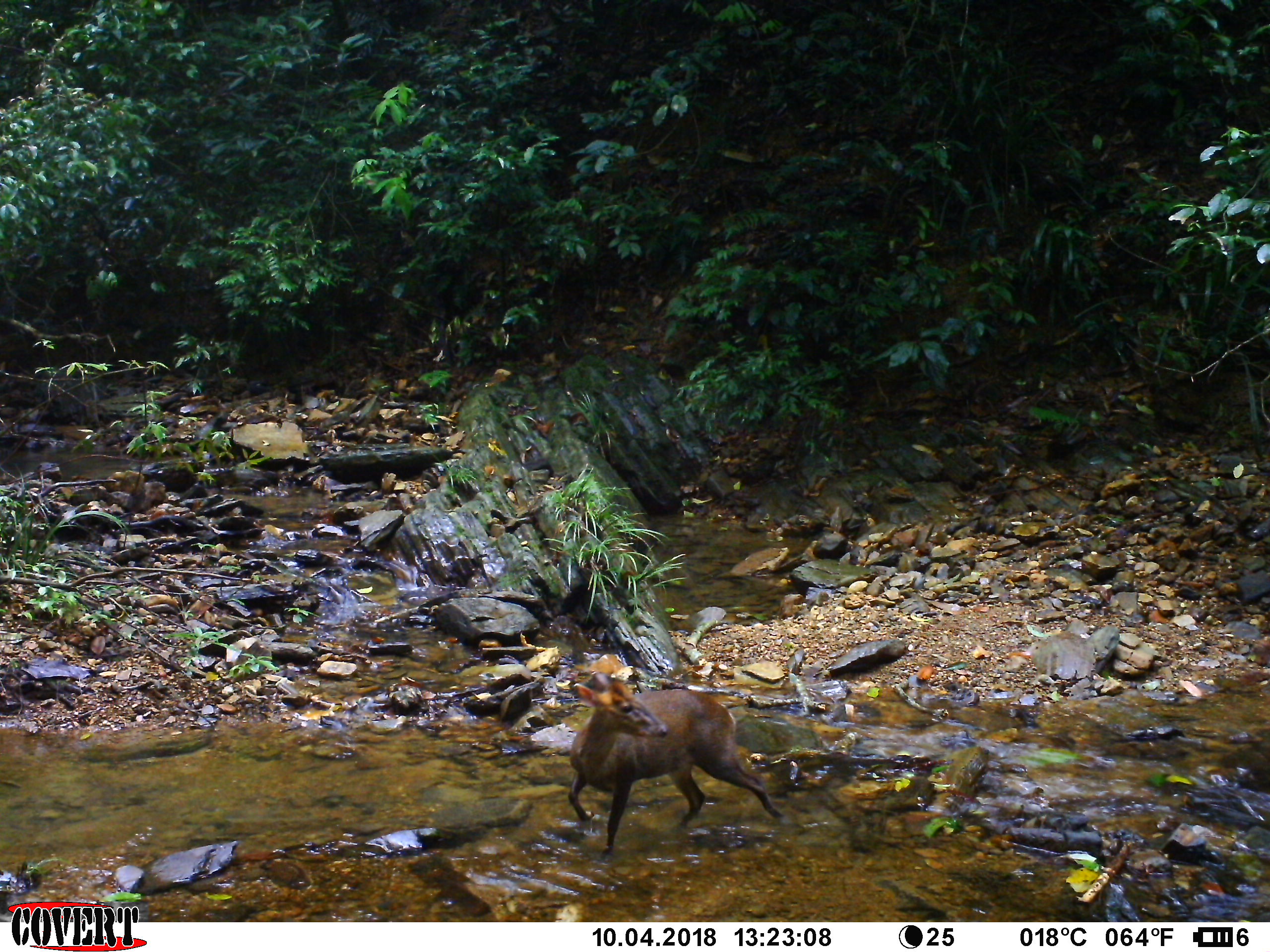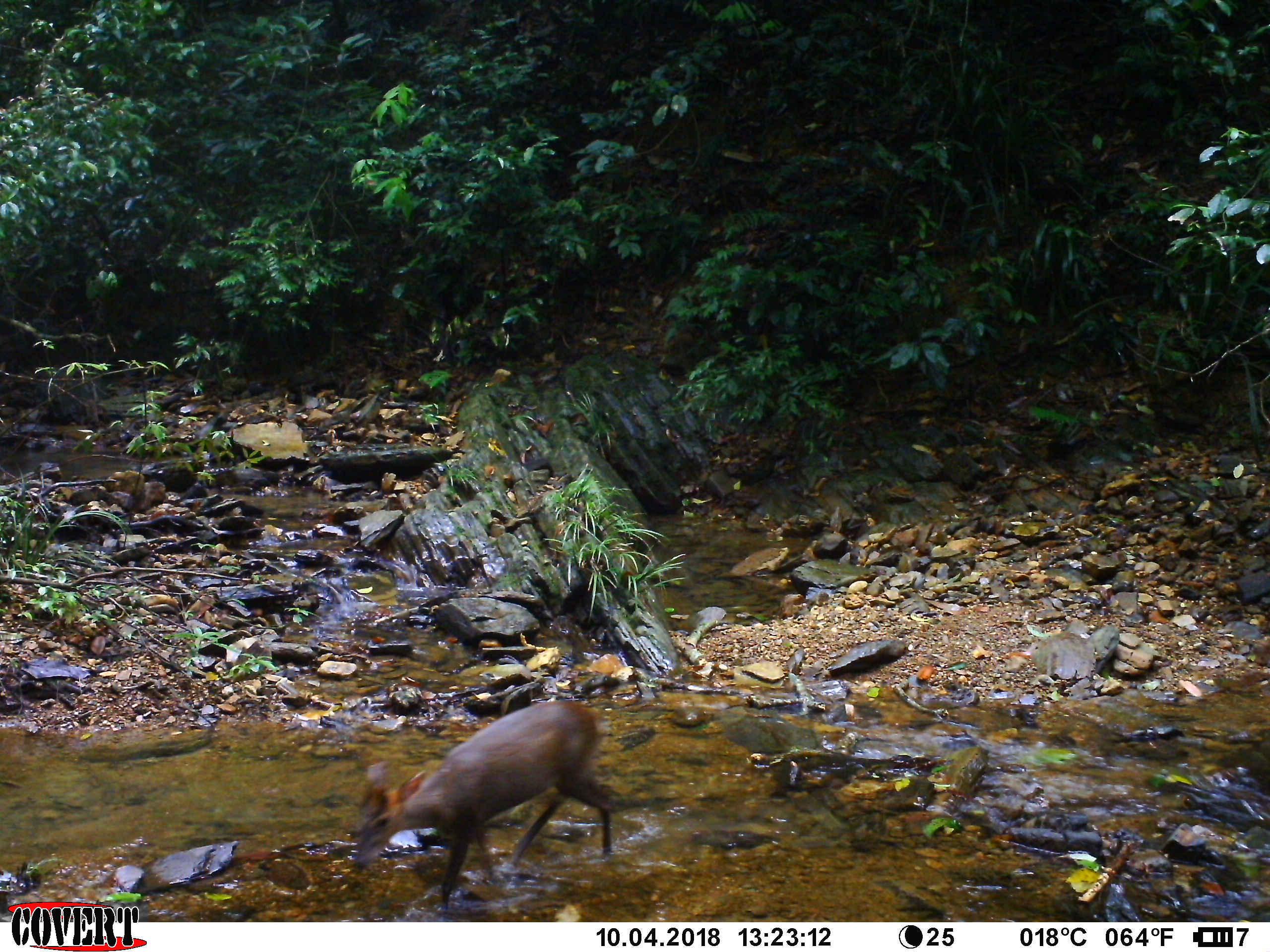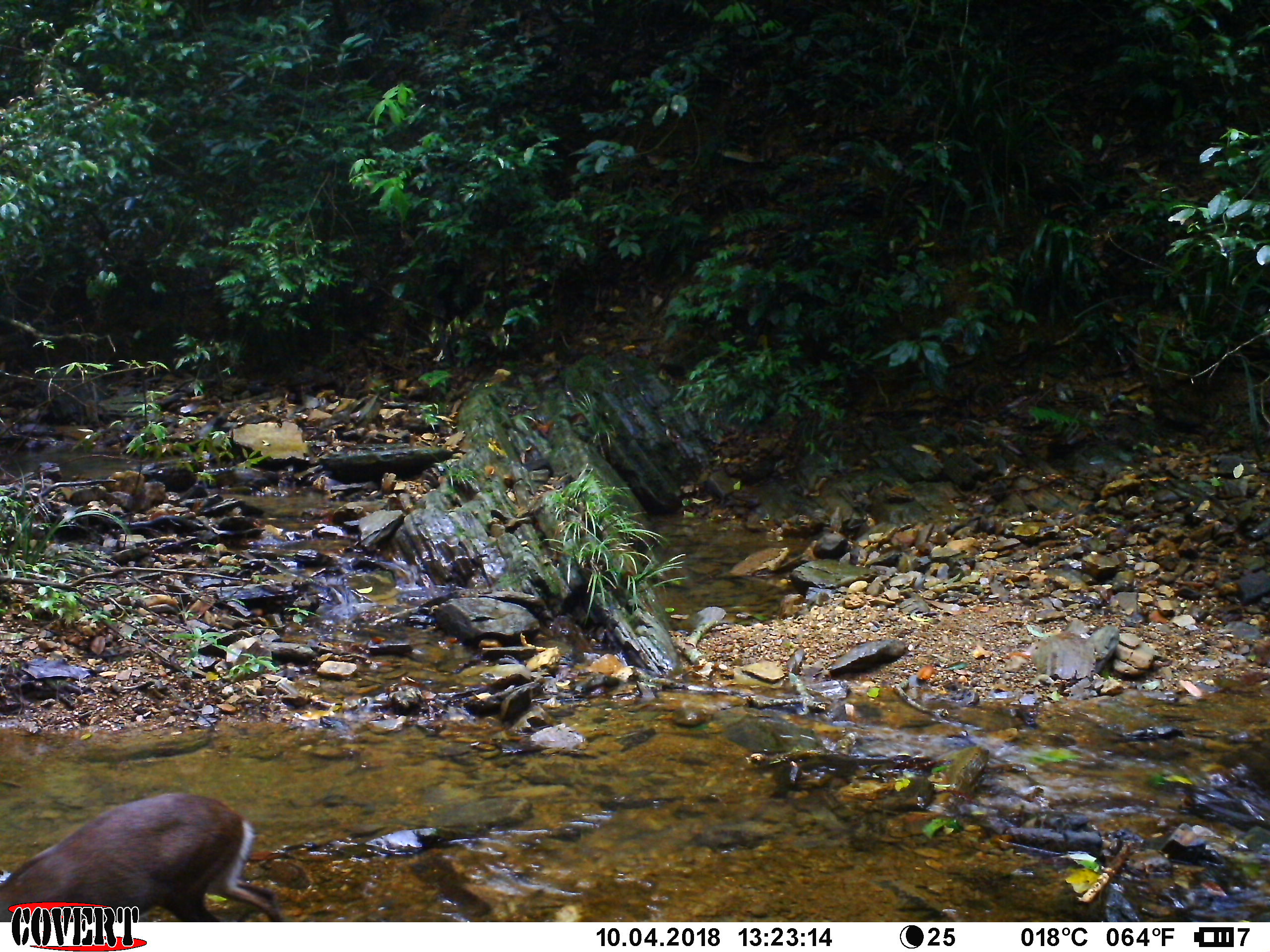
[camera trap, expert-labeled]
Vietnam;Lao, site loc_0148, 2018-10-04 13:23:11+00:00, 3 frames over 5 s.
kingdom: Animalia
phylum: Chordata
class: Mammalia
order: Artiodactyla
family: Cervidae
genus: Muntiacus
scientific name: Muntiacus rooseveltorum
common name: roosevelt's muntjac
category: roosevelts muntjac group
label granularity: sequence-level